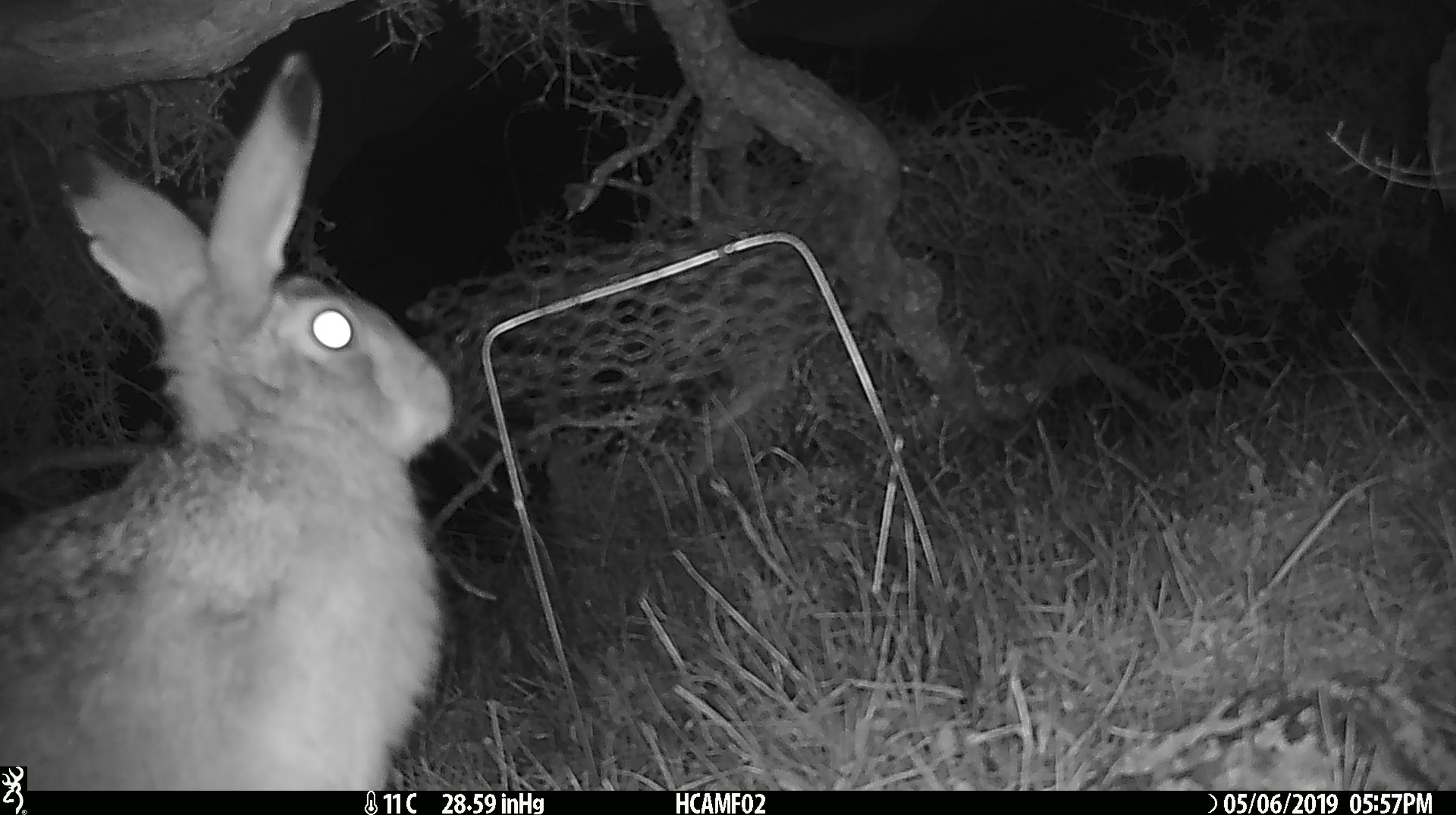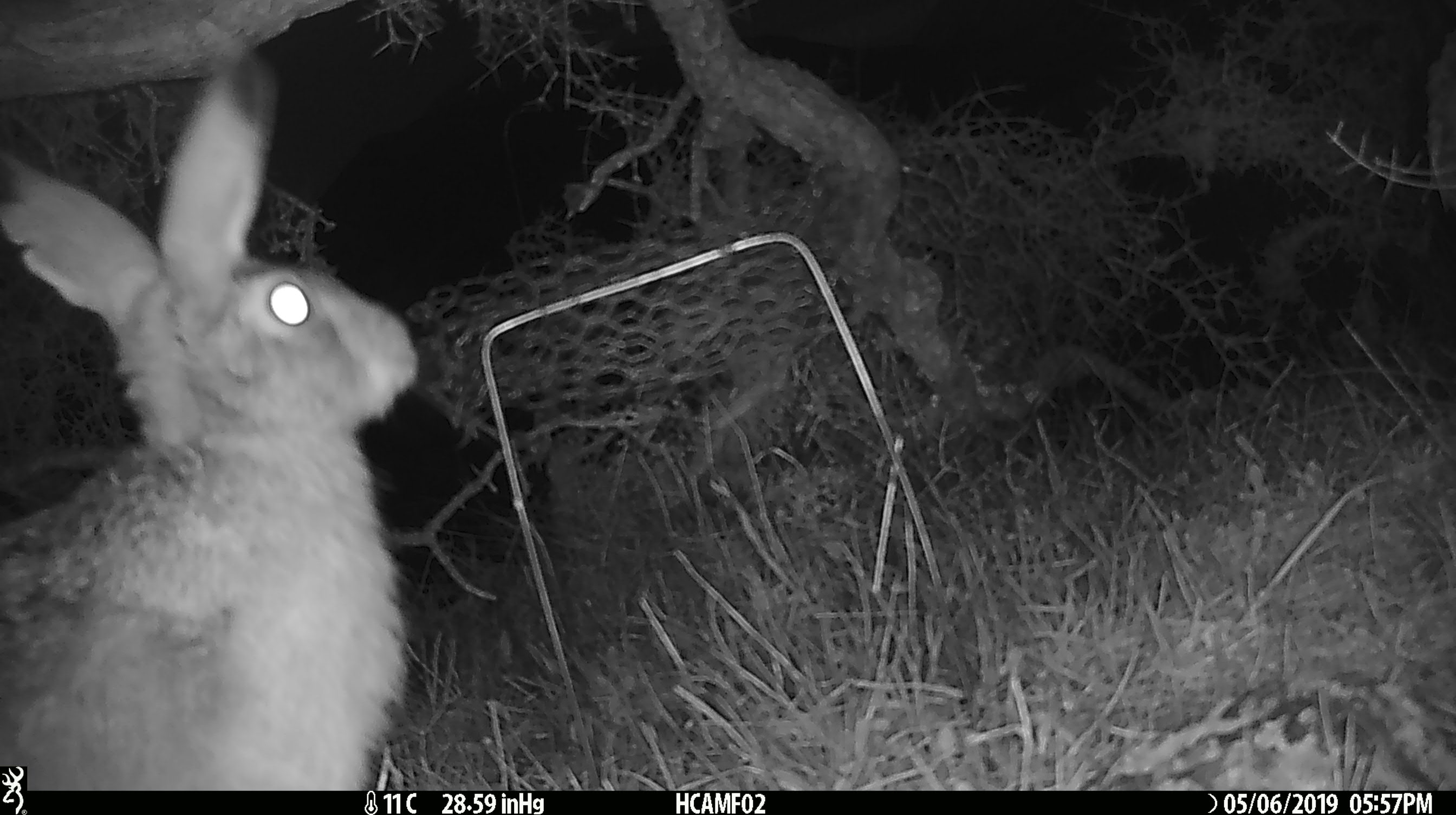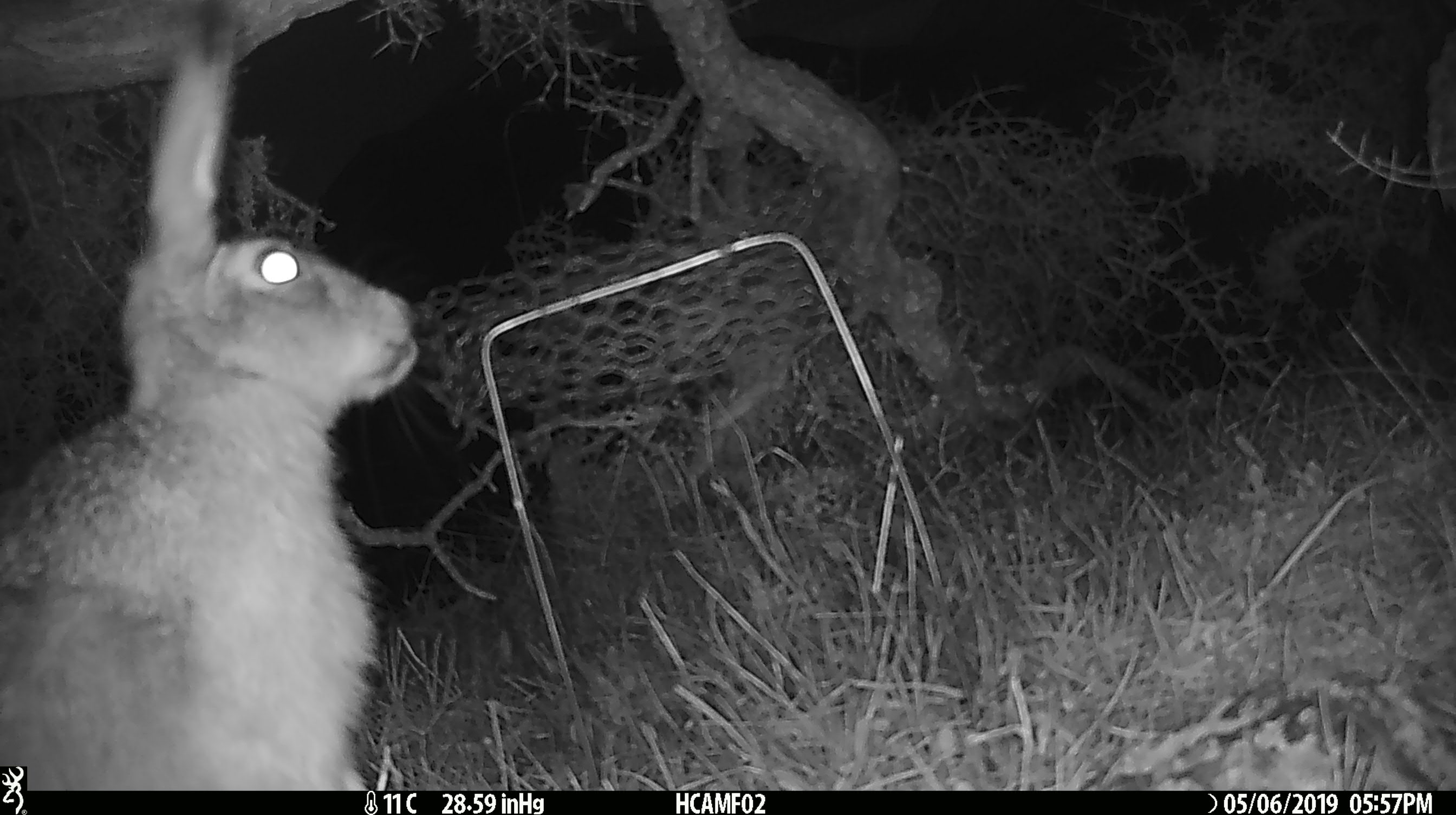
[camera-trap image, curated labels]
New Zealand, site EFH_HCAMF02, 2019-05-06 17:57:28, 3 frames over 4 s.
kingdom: Animalia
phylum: Chordata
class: Mammalia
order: Lagomorpha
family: Leporidae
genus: Lepus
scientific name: Lepus europaeus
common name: brown hare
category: hare